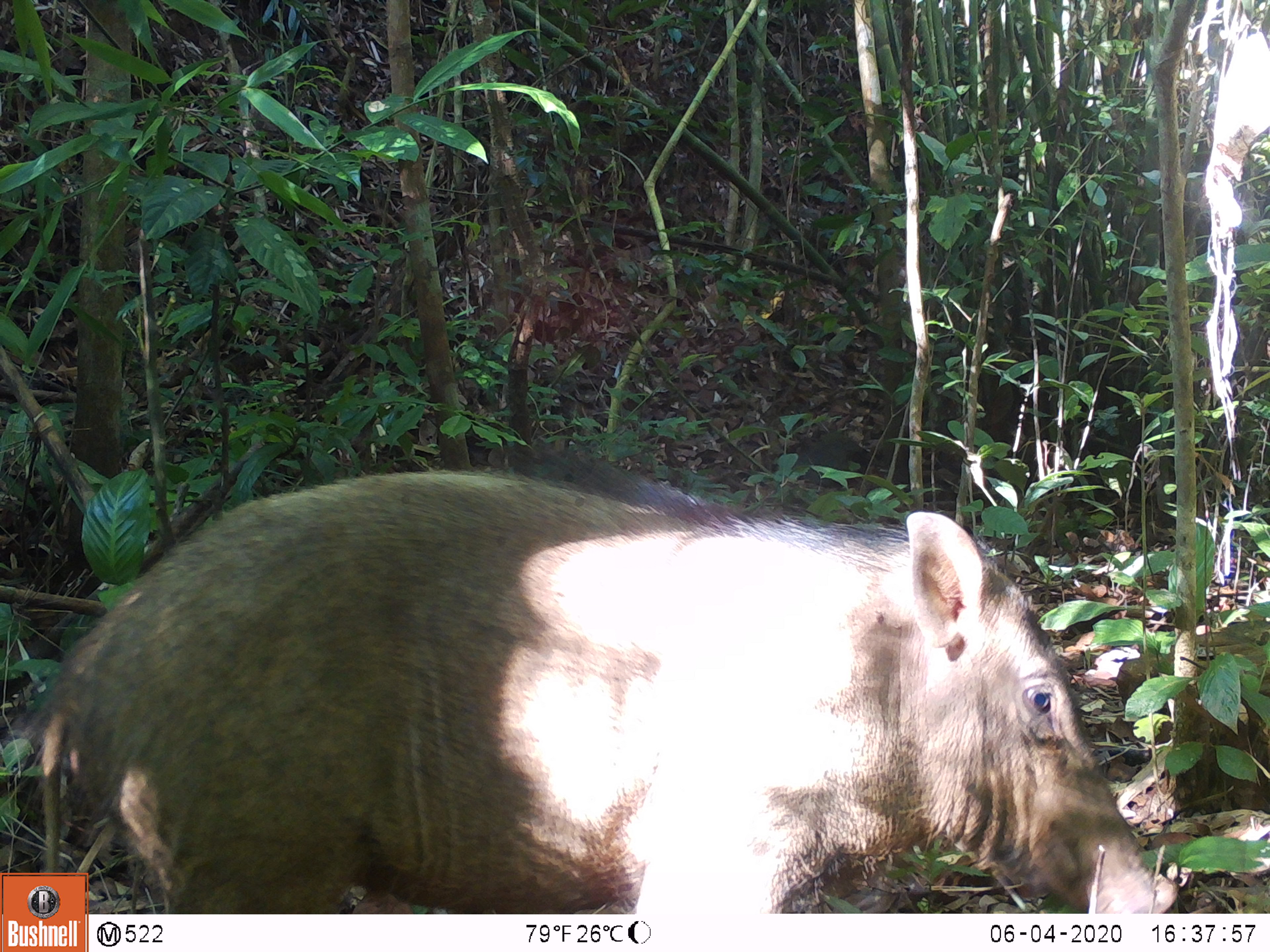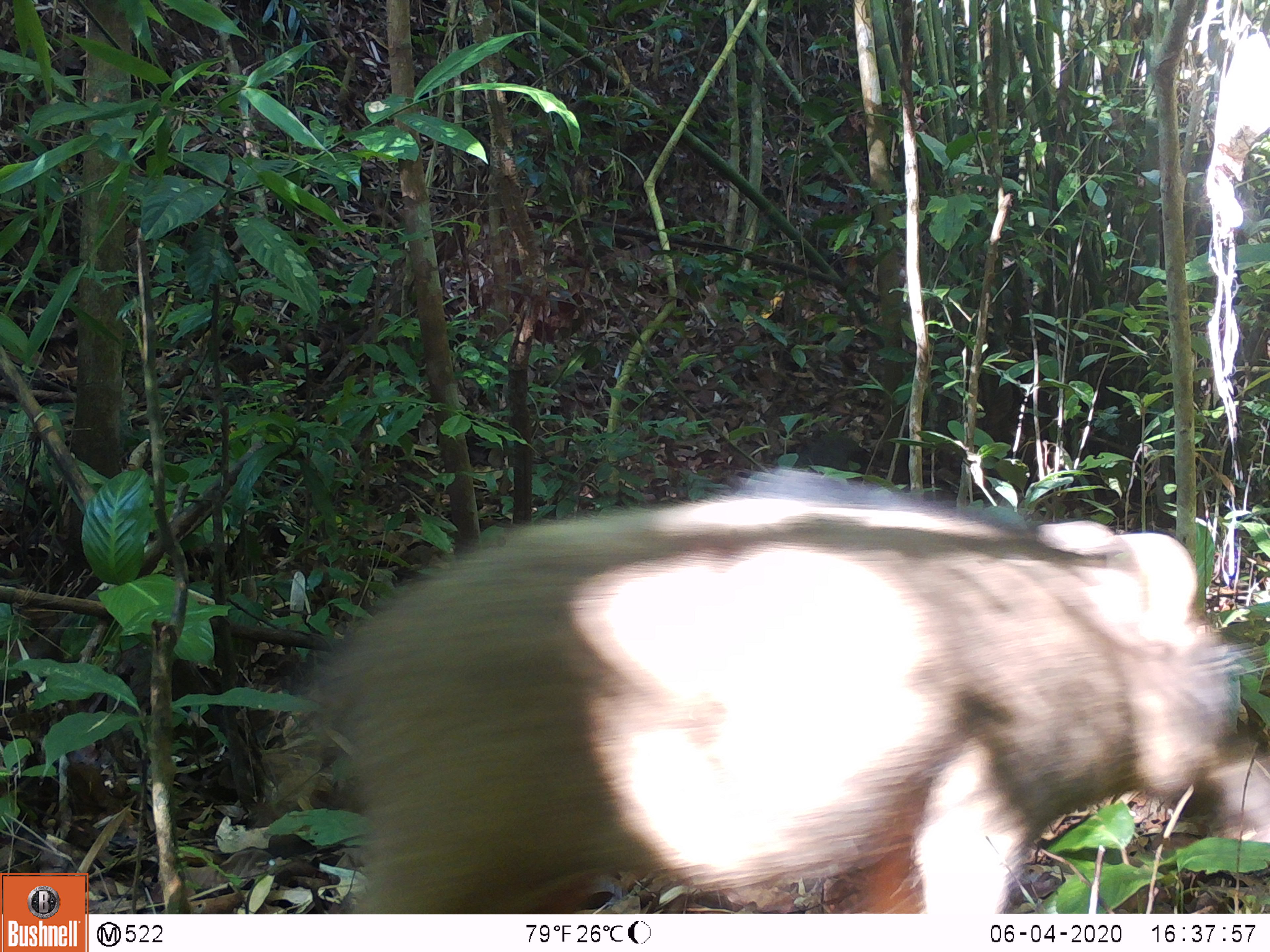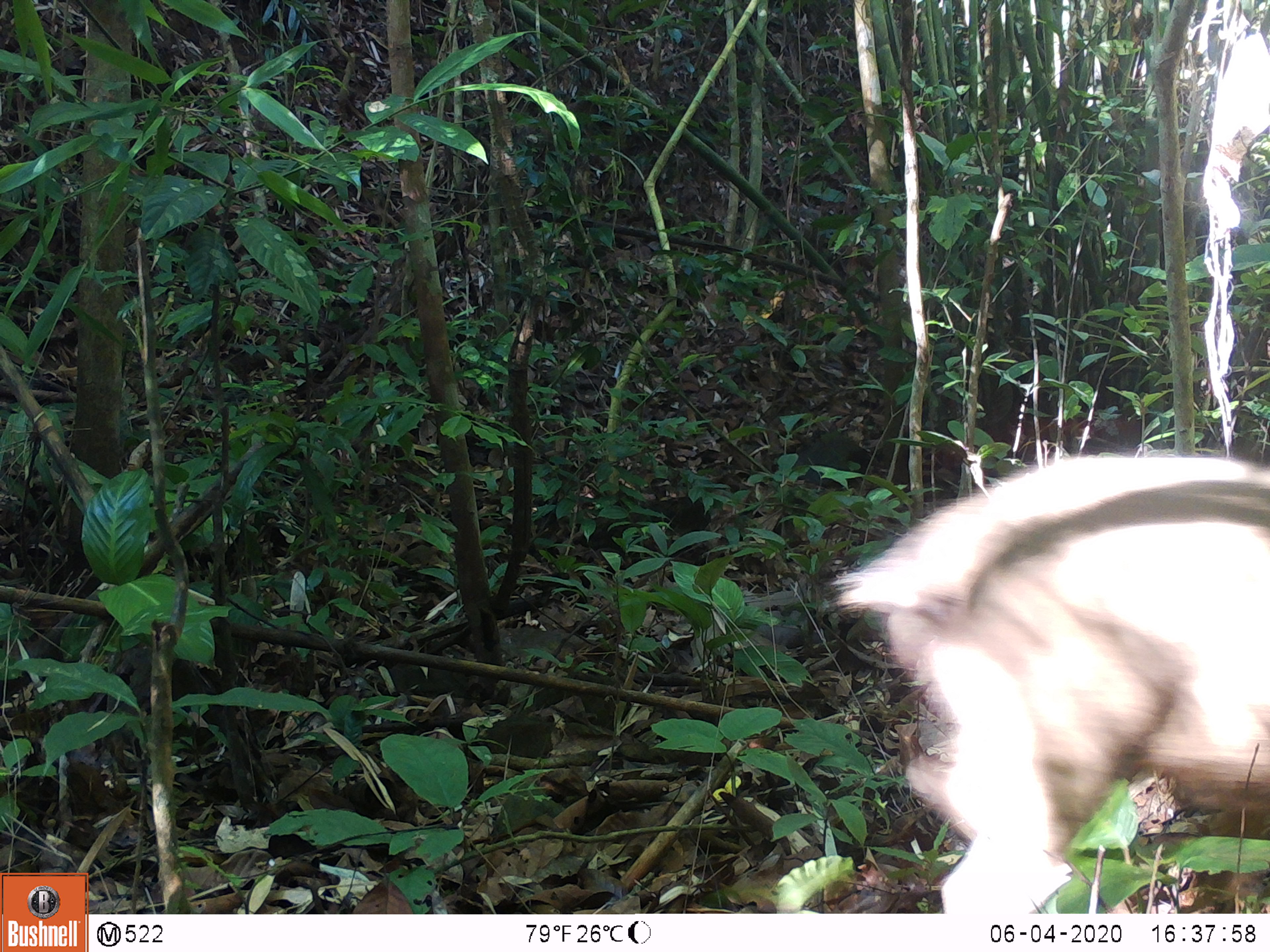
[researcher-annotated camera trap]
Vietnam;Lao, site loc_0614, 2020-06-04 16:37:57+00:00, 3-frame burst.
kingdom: Animalia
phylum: Chordata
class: Mammalia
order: Artiodactyla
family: Suidae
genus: Sus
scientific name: Sus scrofa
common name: eurasian wild pig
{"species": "eurasian wild pig (Sus scrofa)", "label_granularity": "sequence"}